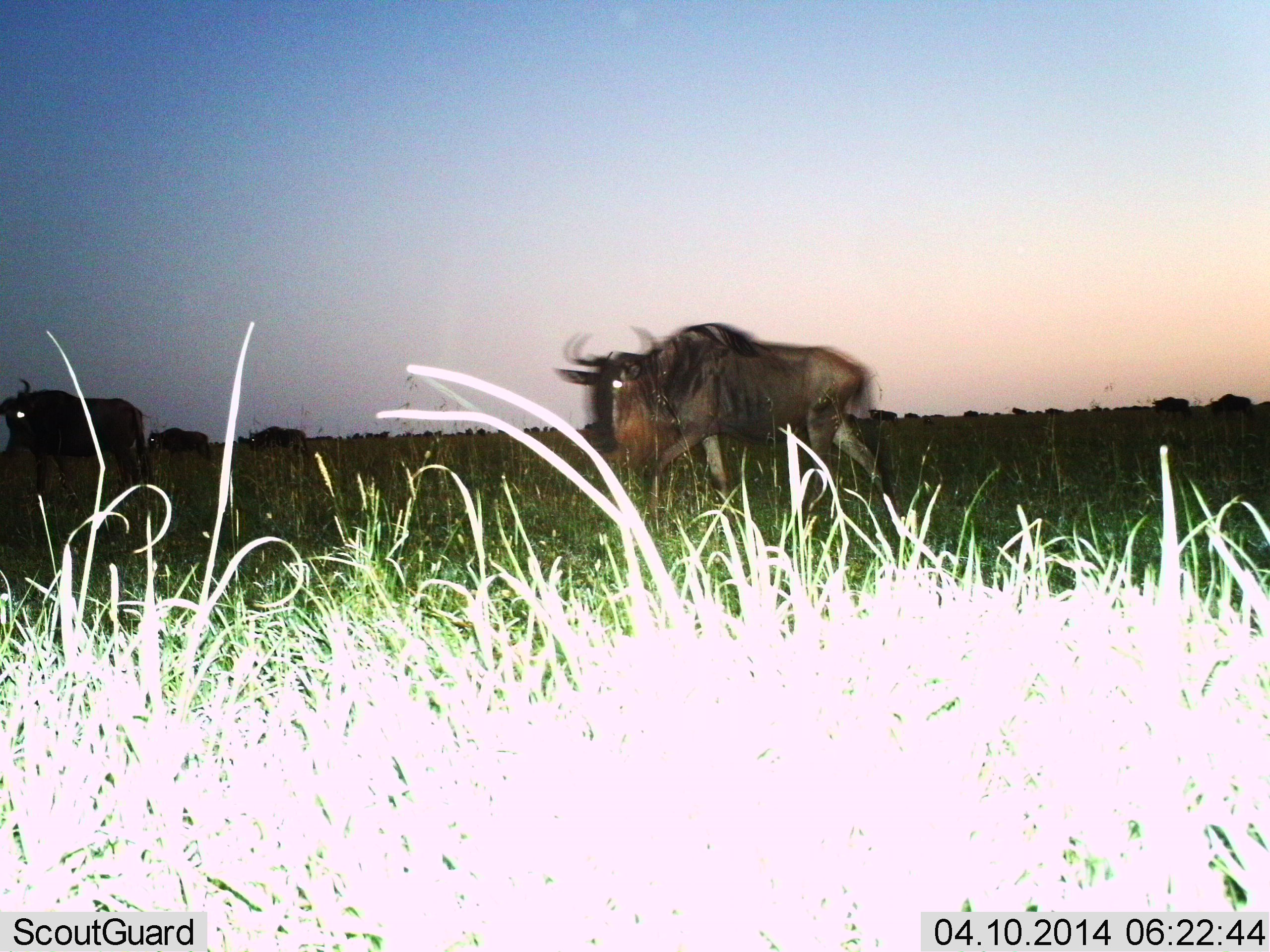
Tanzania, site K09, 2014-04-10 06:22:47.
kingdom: Animalia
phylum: Chordata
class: Mammalia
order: Artiodactyla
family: Bovidae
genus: Connochaetes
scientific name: Connochaetes taurinus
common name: blue wildebeest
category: wildebeest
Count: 11-50.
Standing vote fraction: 10%.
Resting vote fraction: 10%.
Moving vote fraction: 100%.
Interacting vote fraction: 0%.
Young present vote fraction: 10%.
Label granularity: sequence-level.